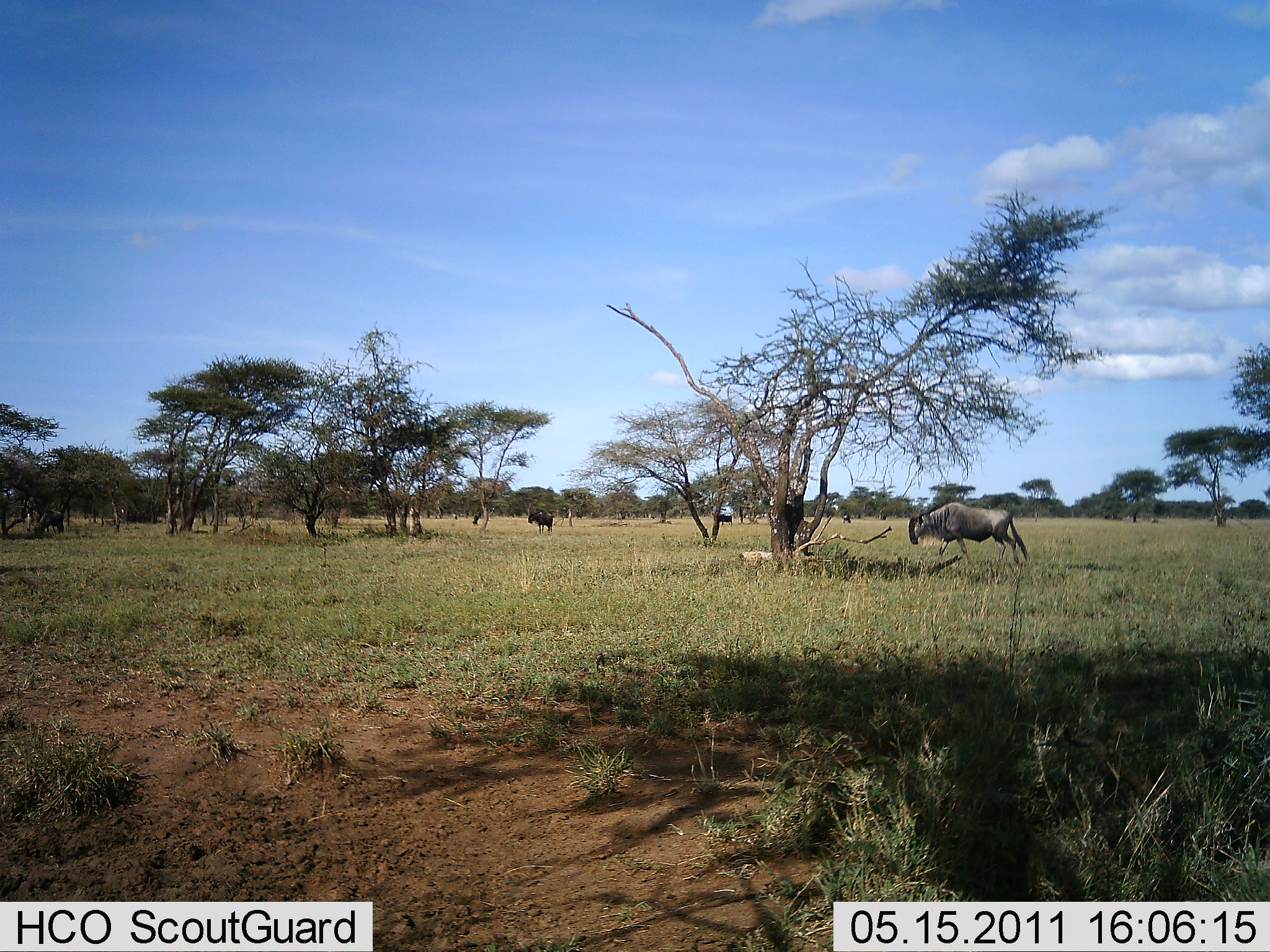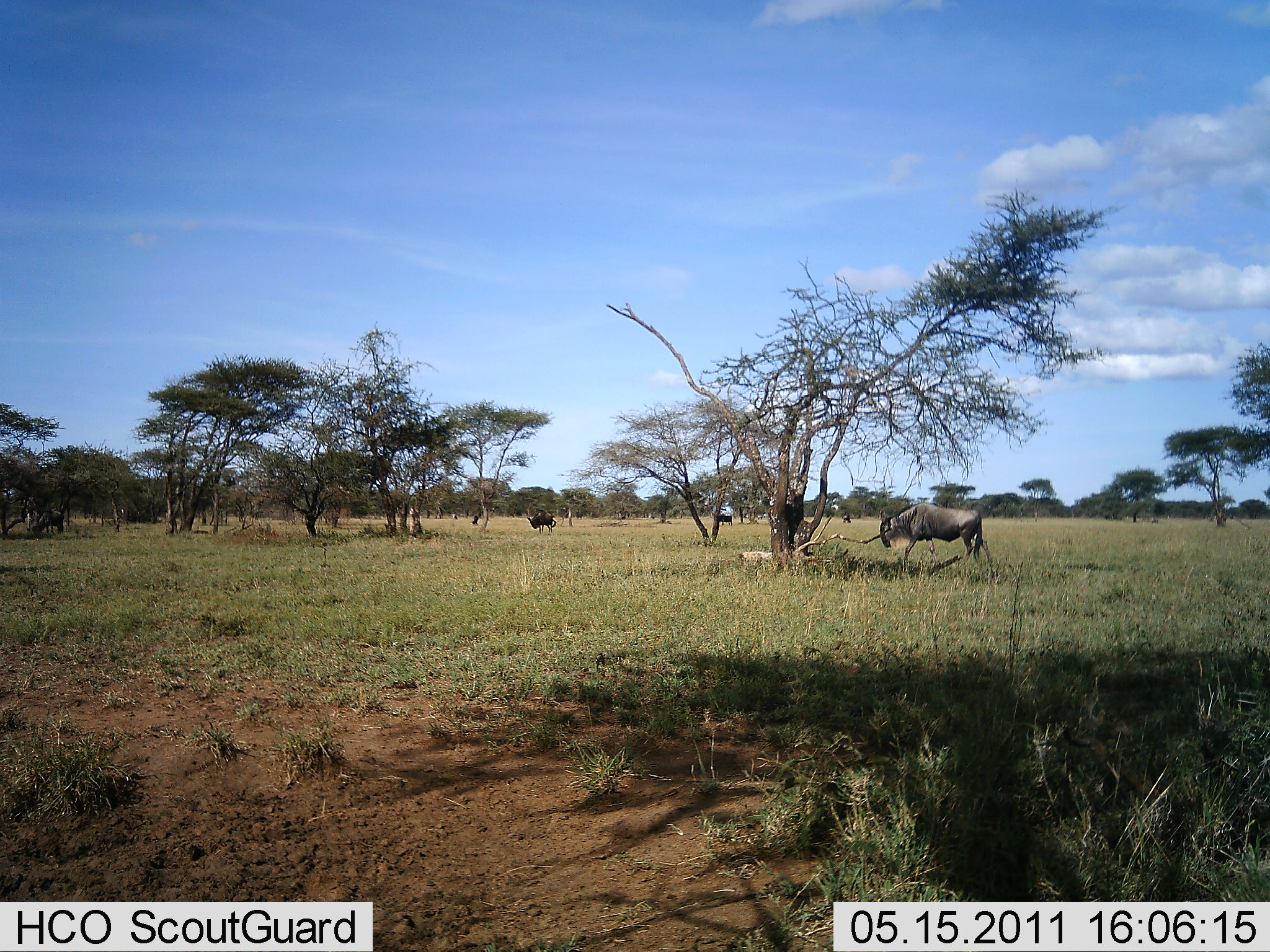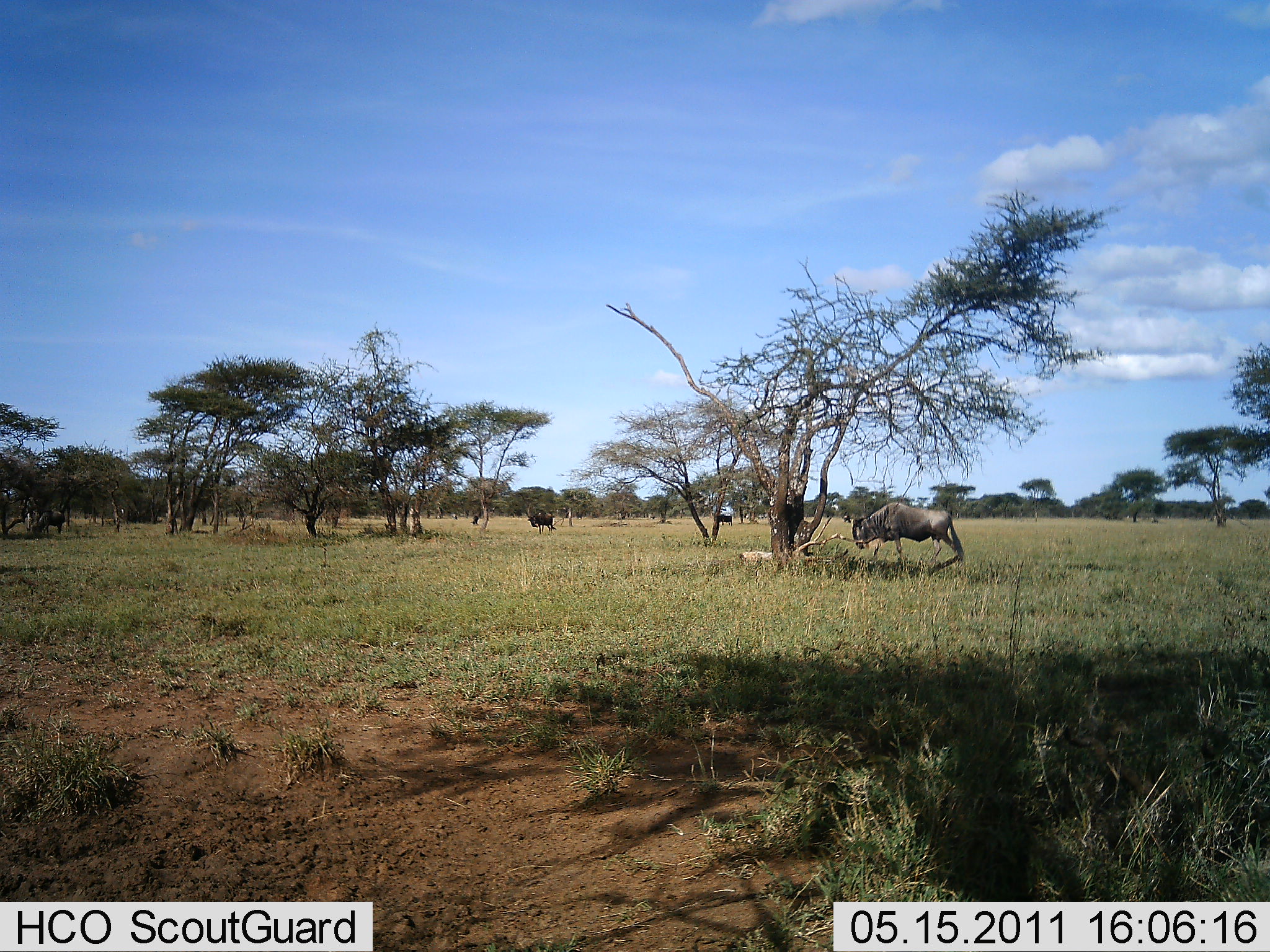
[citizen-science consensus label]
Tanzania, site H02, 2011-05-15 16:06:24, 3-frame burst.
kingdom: Animalia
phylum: Chordata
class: Mammalia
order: Artiodactyla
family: Bovidae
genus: Connochaetes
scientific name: Connochaetes taurinus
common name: blue wildebeest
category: wildebeest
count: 3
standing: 36%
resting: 0%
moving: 91%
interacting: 0%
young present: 0%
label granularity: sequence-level